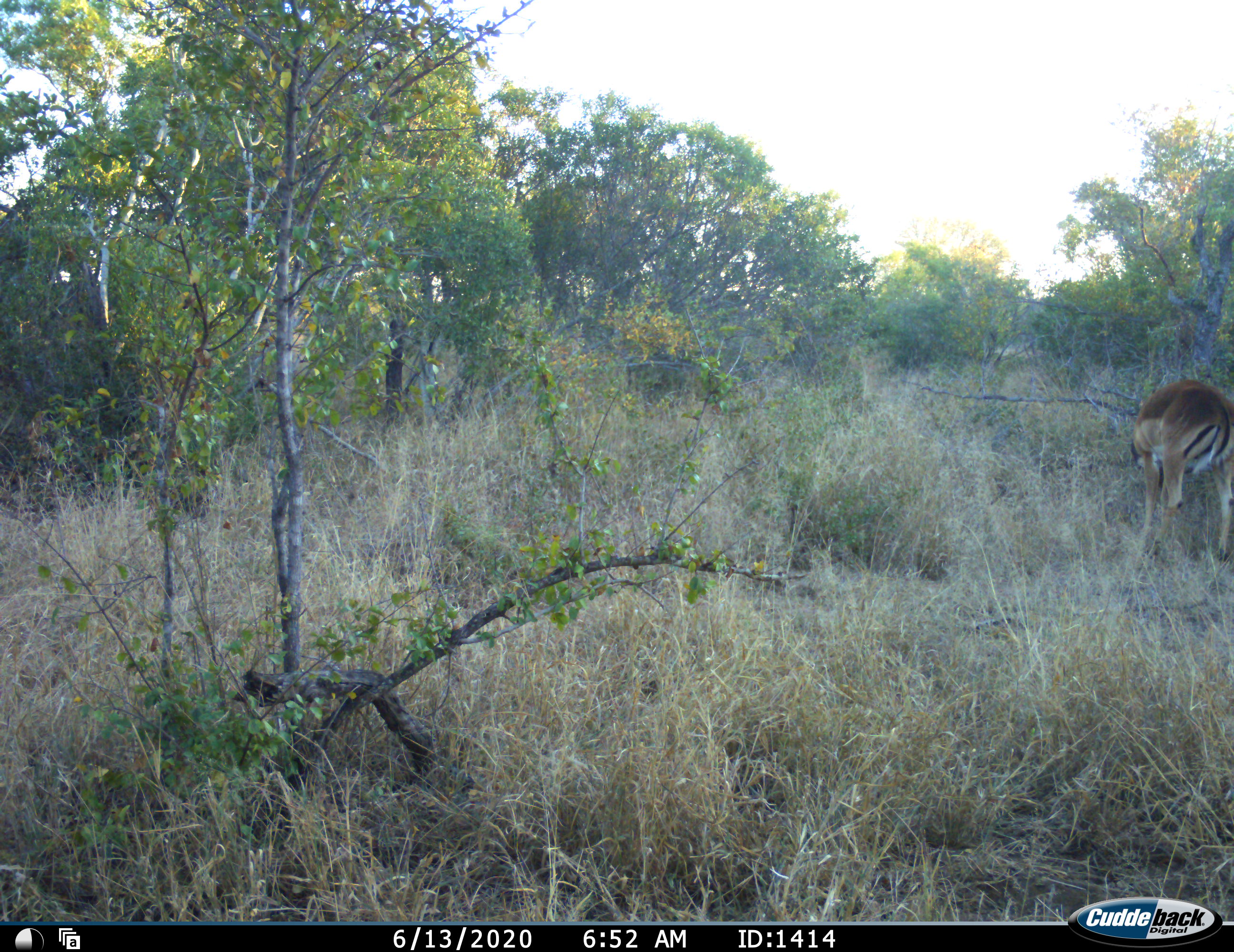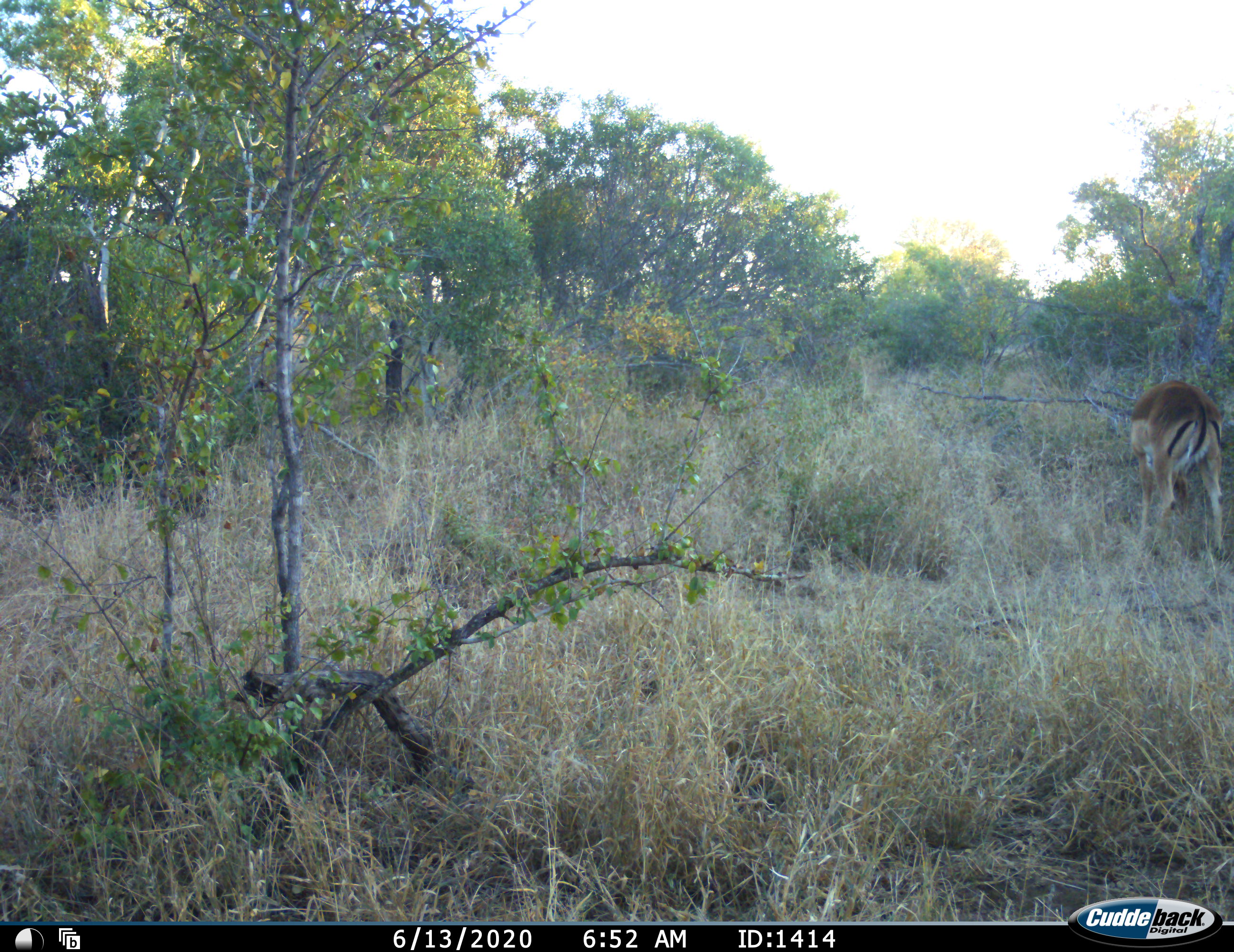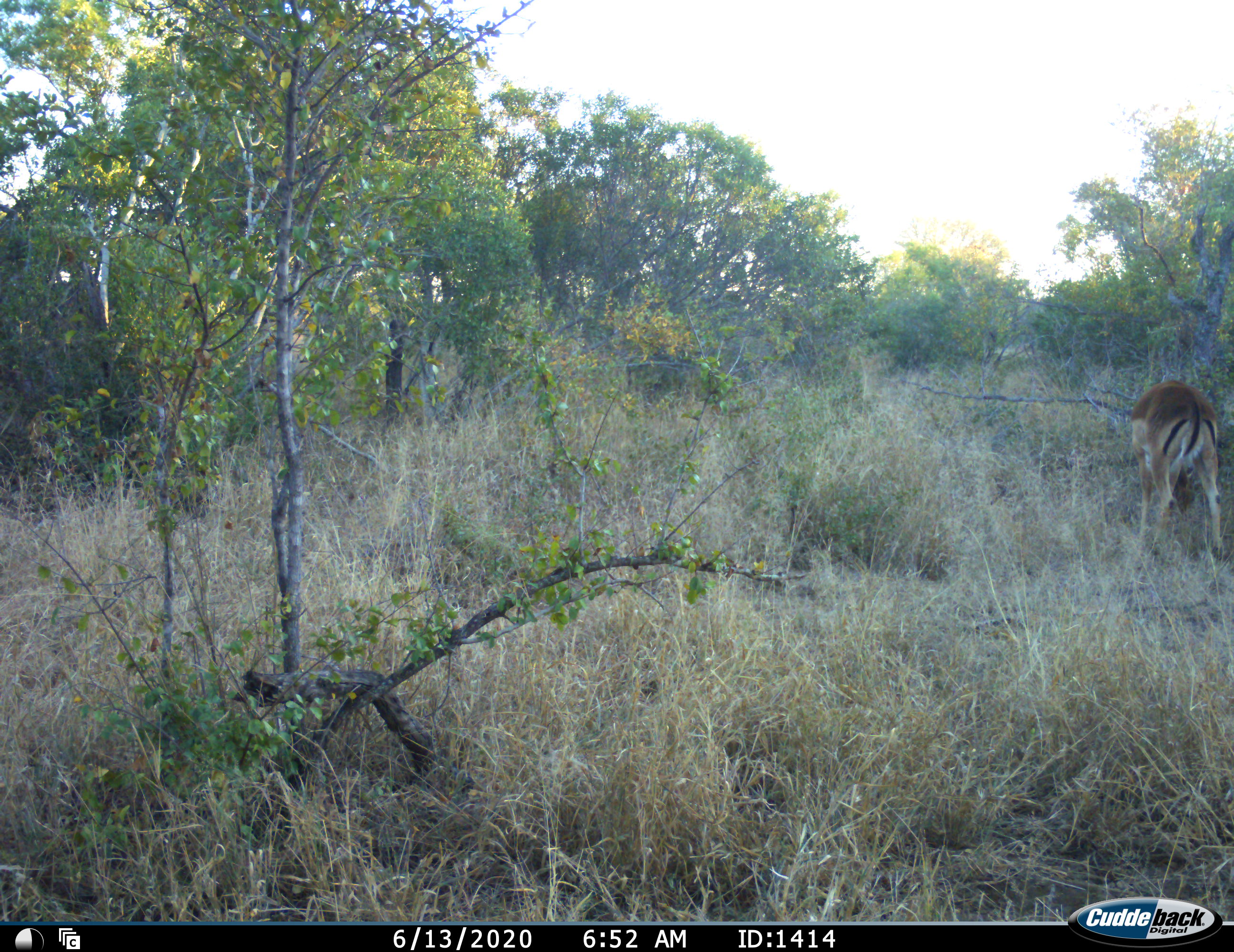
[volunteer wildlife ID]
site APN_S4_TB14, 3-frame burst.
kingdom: Animalia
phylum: Chordata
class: Mammalia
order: Artiodactyla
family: Bovidae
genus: Aepyceros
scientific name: Aepyceros melampus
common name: impala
Impala (Aepyceros melampus), count 1. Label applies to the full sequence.